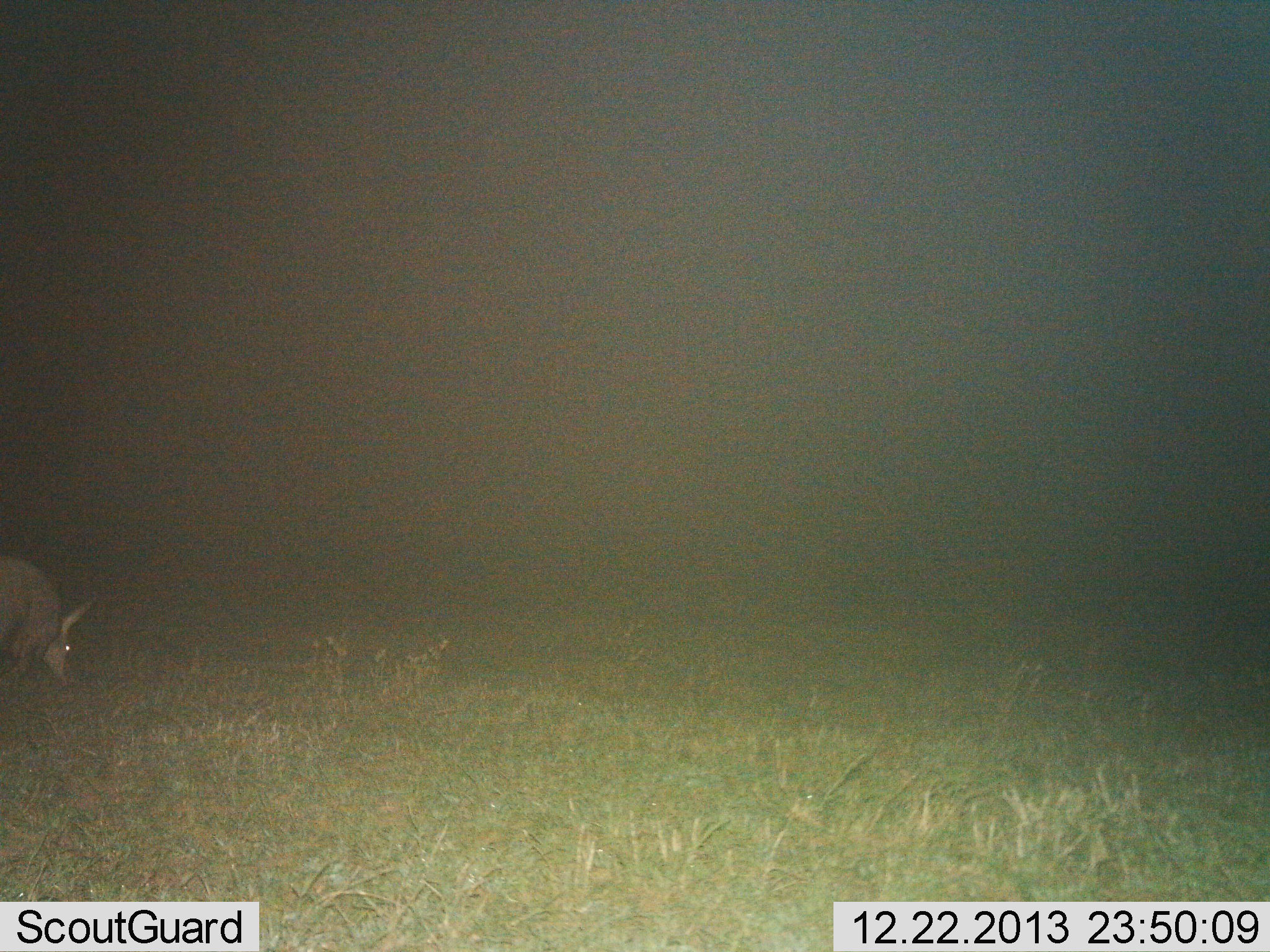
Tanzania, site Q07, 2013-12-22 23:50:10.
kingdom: Animalia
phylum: Chordata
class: Mammalia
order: Tubulidentata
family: Orycteropodidae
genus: Orycteropus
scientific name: Orycteropus afer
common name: aardvark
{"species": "aardvark (Orycteropus afer)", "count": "1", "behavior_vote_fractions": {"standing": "36%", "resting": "0%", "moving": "27%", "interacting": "0%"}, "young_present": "0%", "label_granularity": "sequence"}